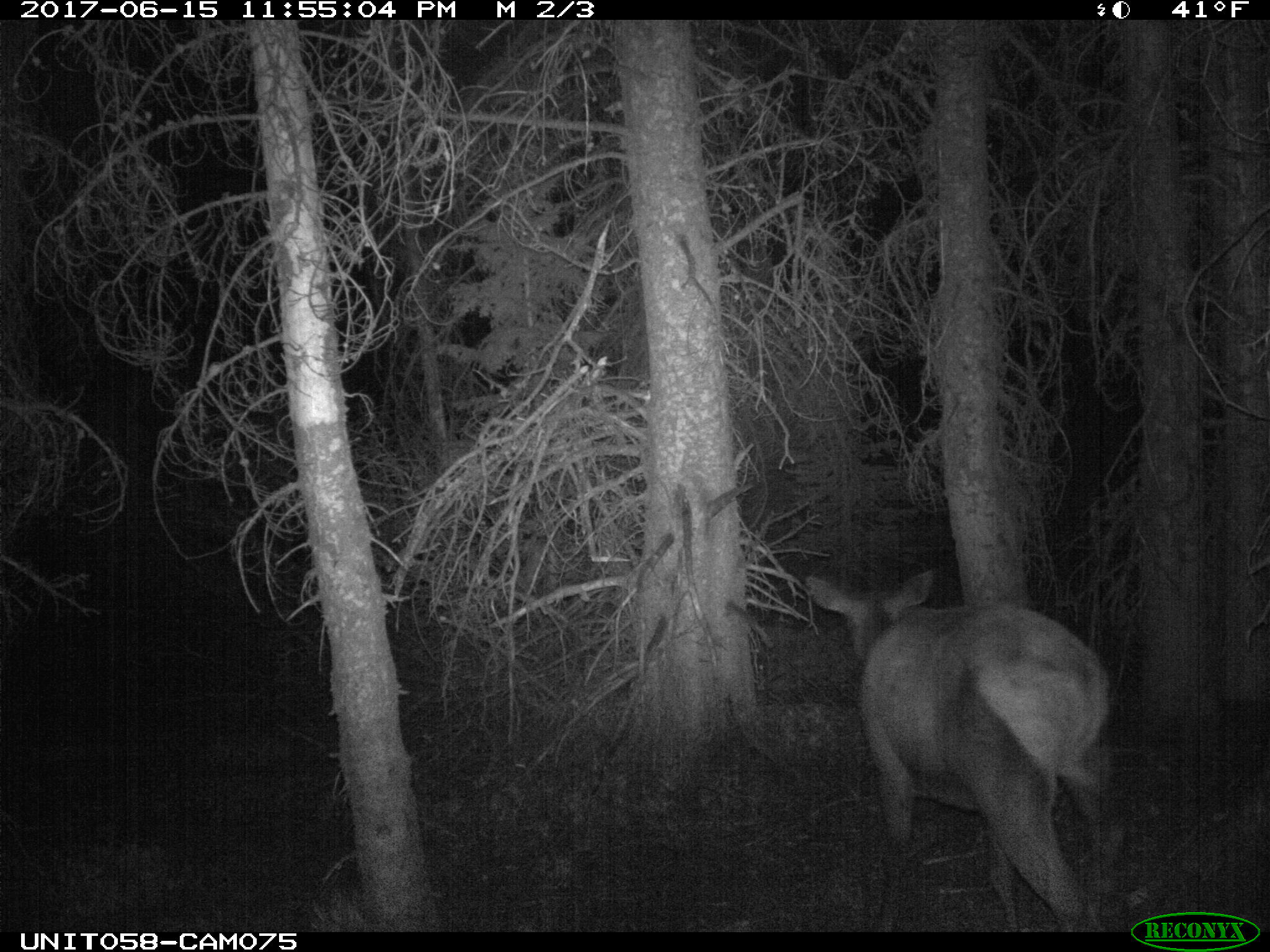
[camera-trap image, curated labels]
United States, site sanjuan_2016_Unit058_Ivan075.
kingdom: Animalia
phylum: Chordata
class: Mammalia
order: Artiodactyla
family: Cervidae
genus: Cervus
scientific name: Cervus elaphus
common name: red deer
Cervus elaphus (red deer).